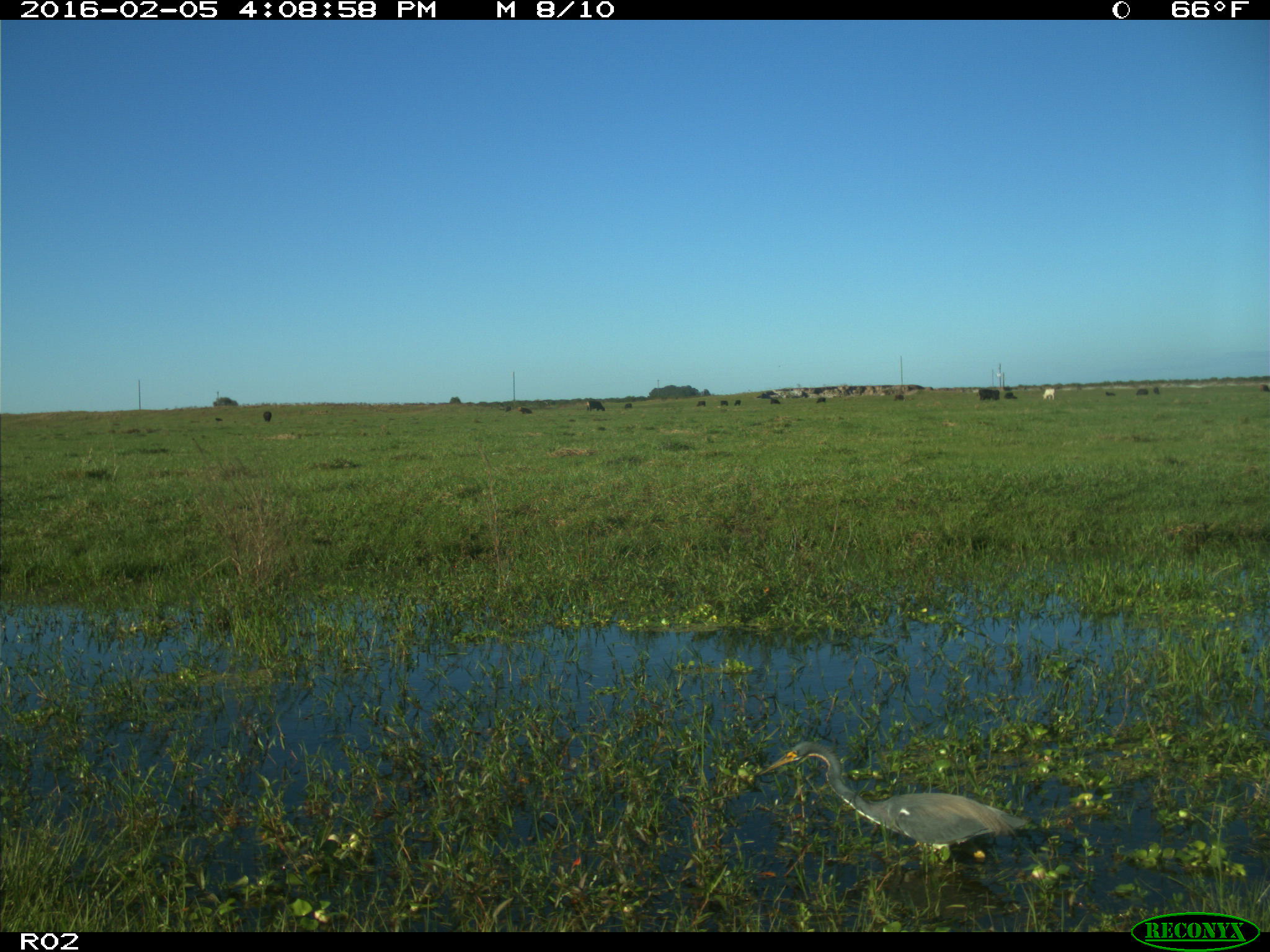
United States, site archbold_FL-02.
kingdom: Animalia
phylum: Chordata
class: Mammalia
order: Artiodactyla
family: Bovidae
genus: Bos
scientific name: Bos taurus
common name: domestic cow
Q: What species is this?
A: Bos taurus (domestic cow).